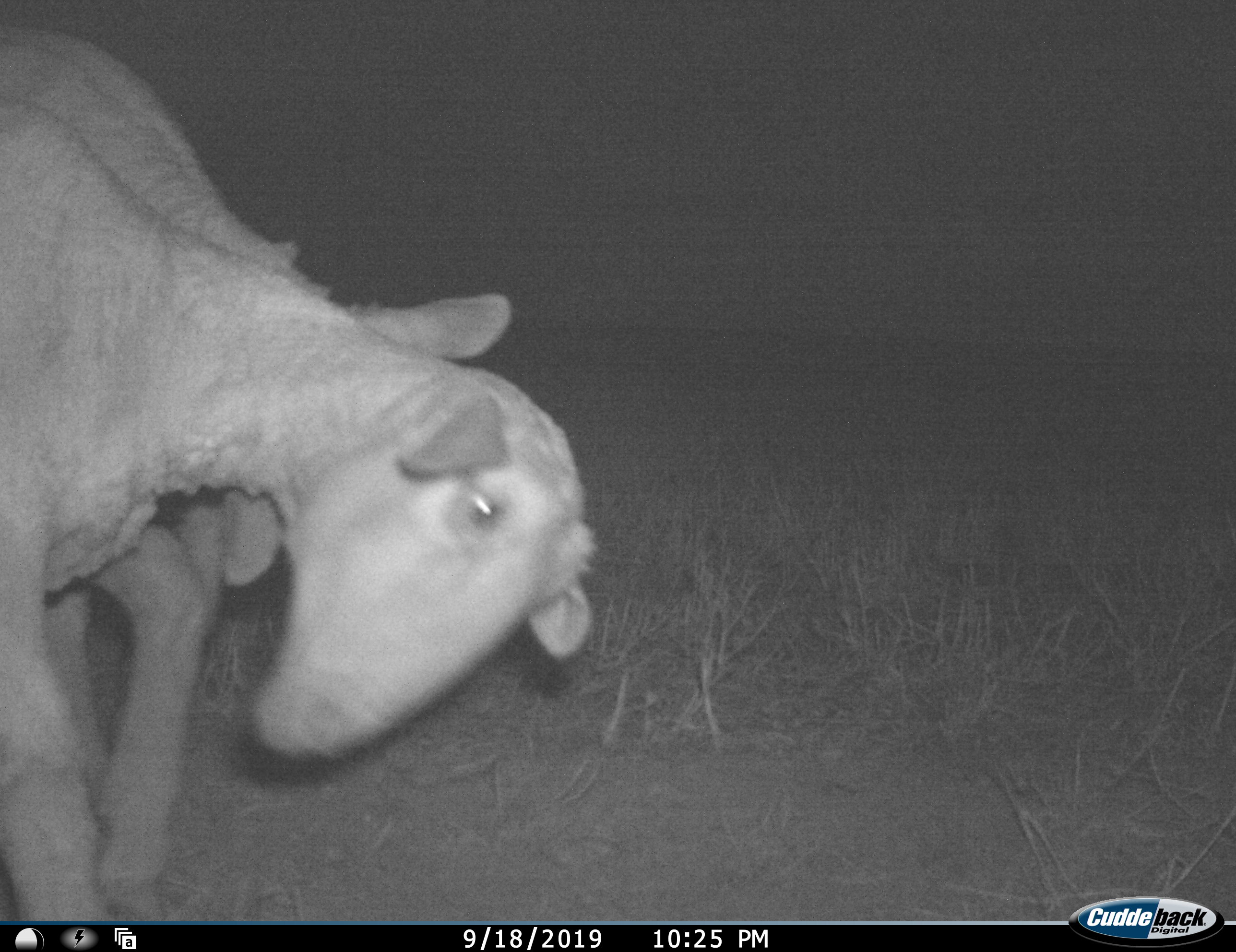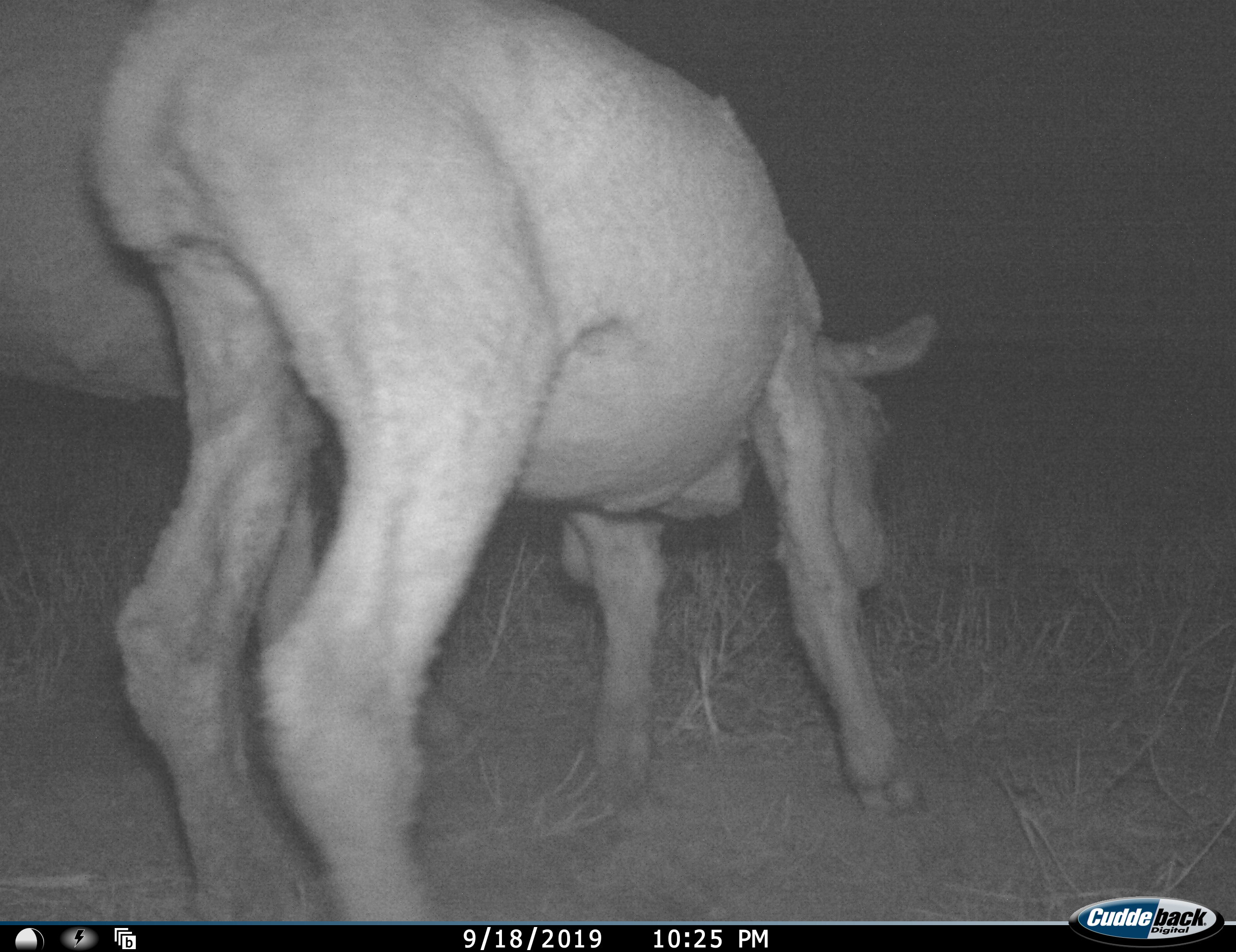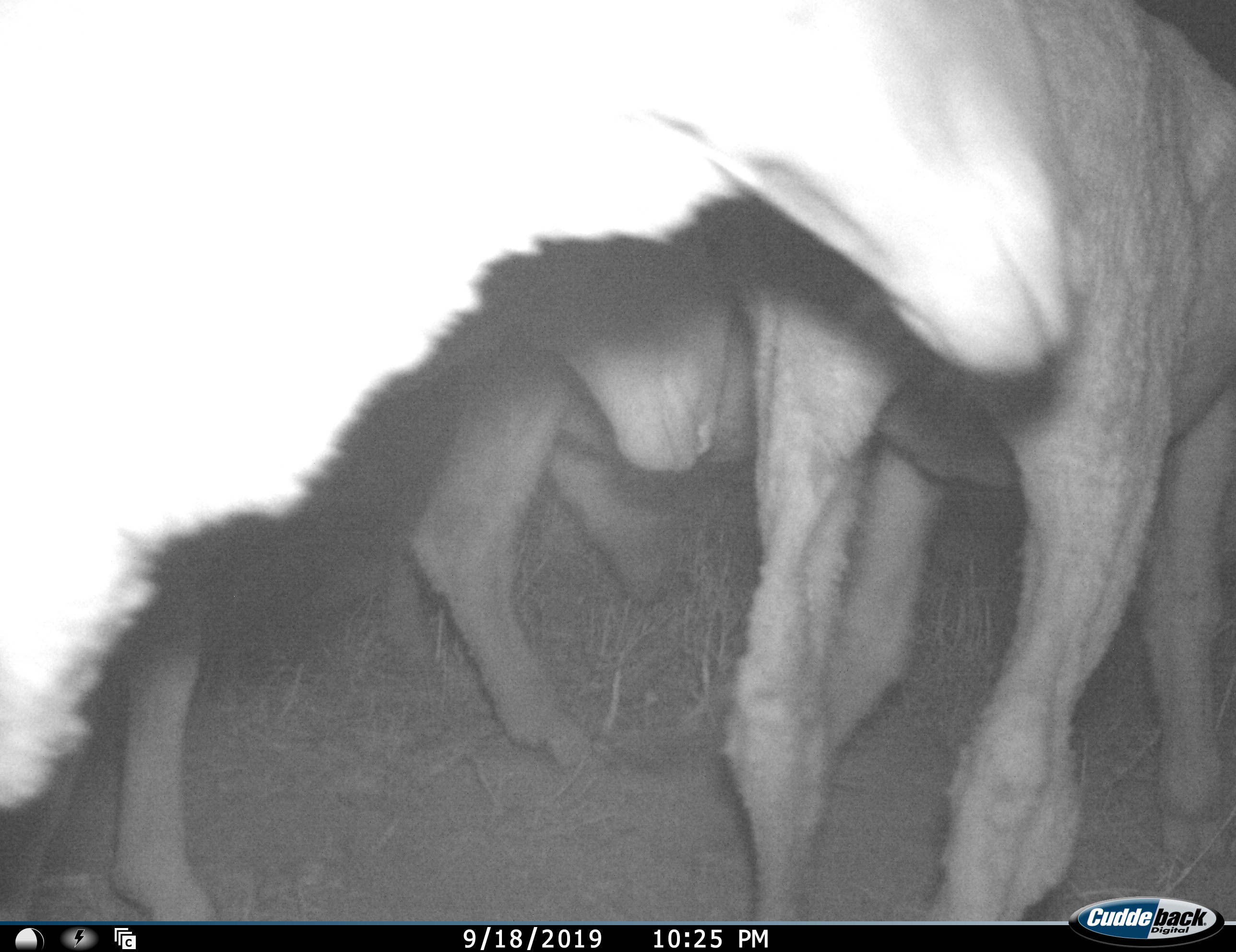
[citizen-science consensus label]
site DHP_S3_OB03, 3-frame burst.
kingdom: Animalia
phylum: Chordata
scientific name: Vertebrata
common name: domestic animal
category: domesticanimal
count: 4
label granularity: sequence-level